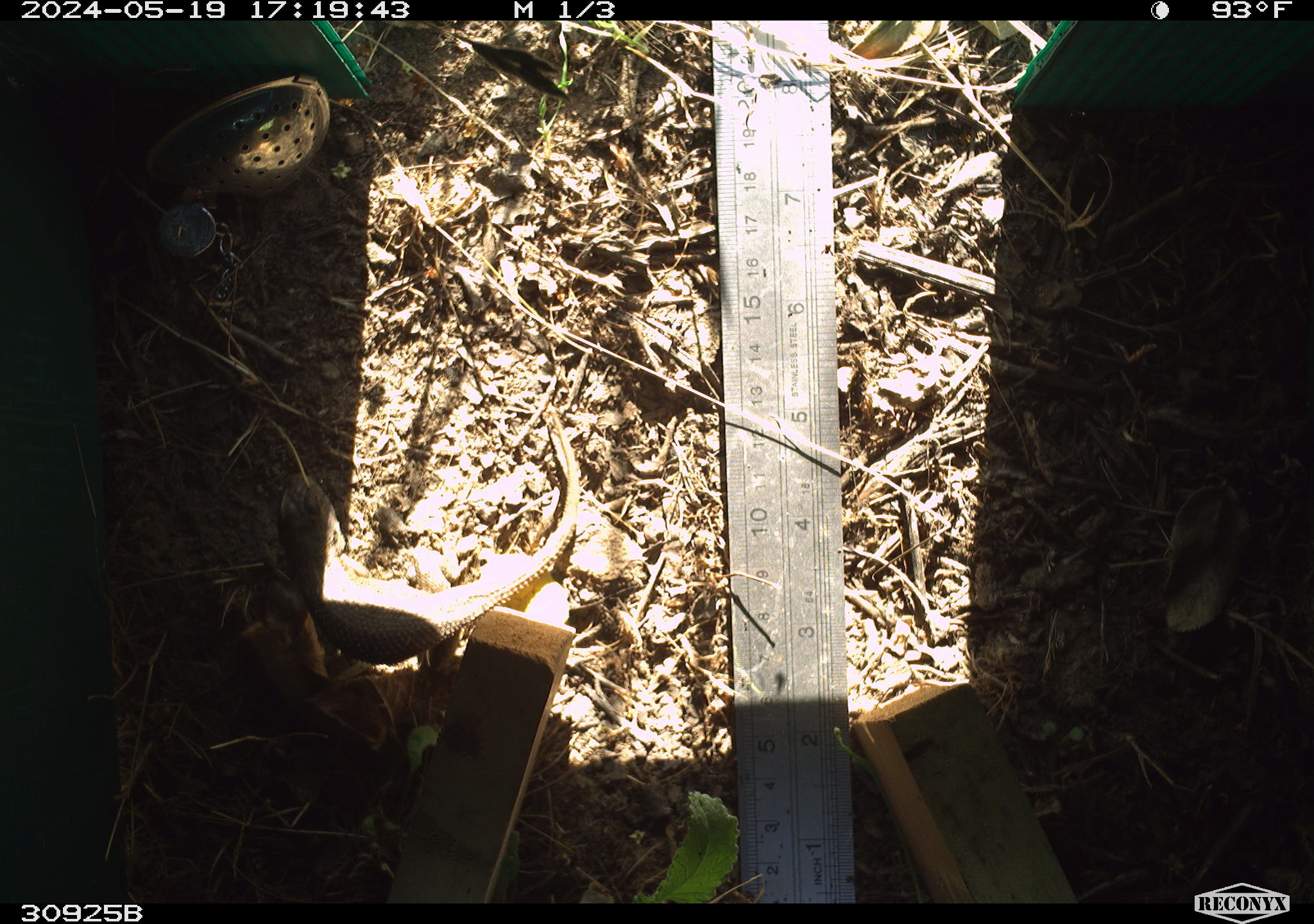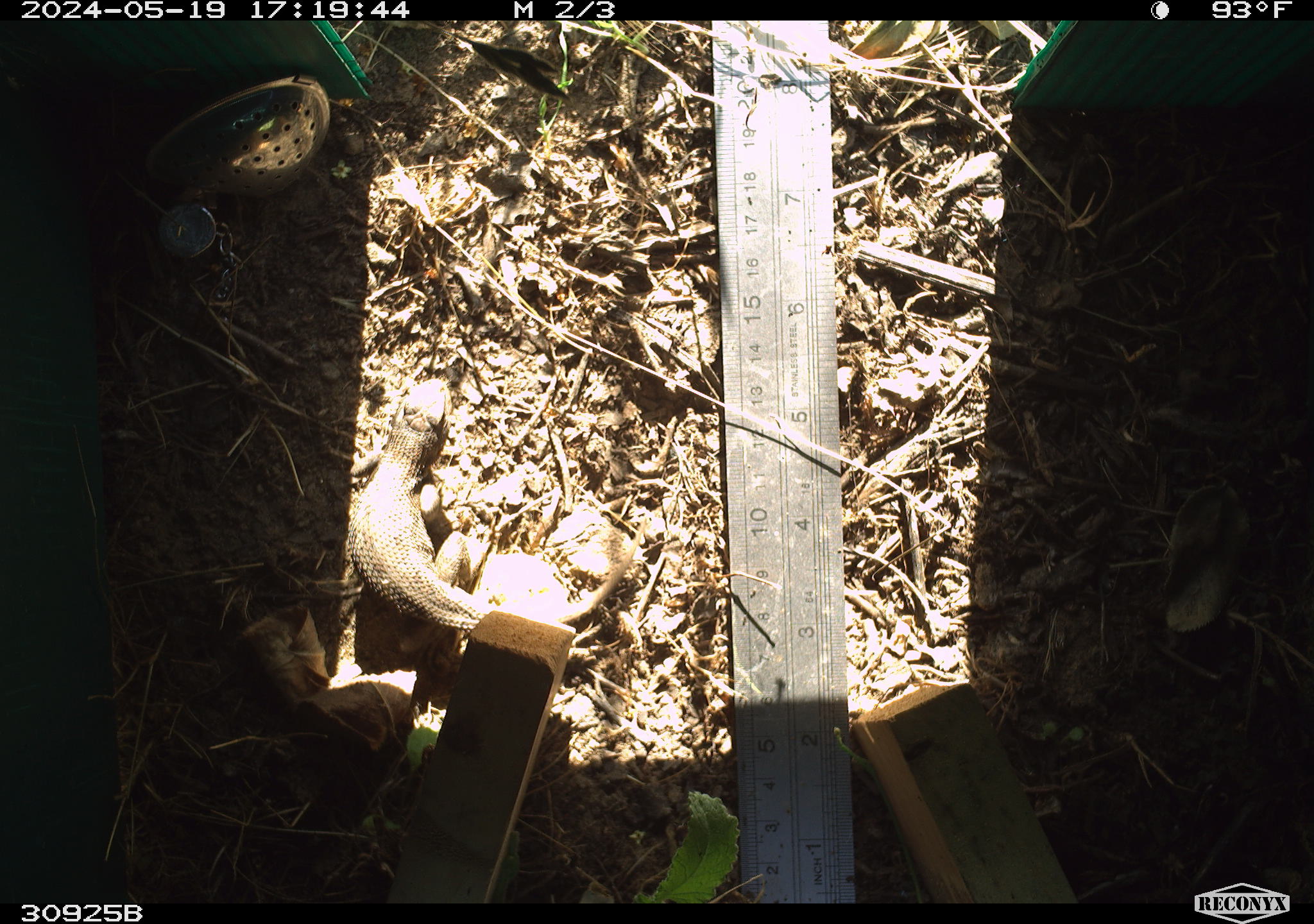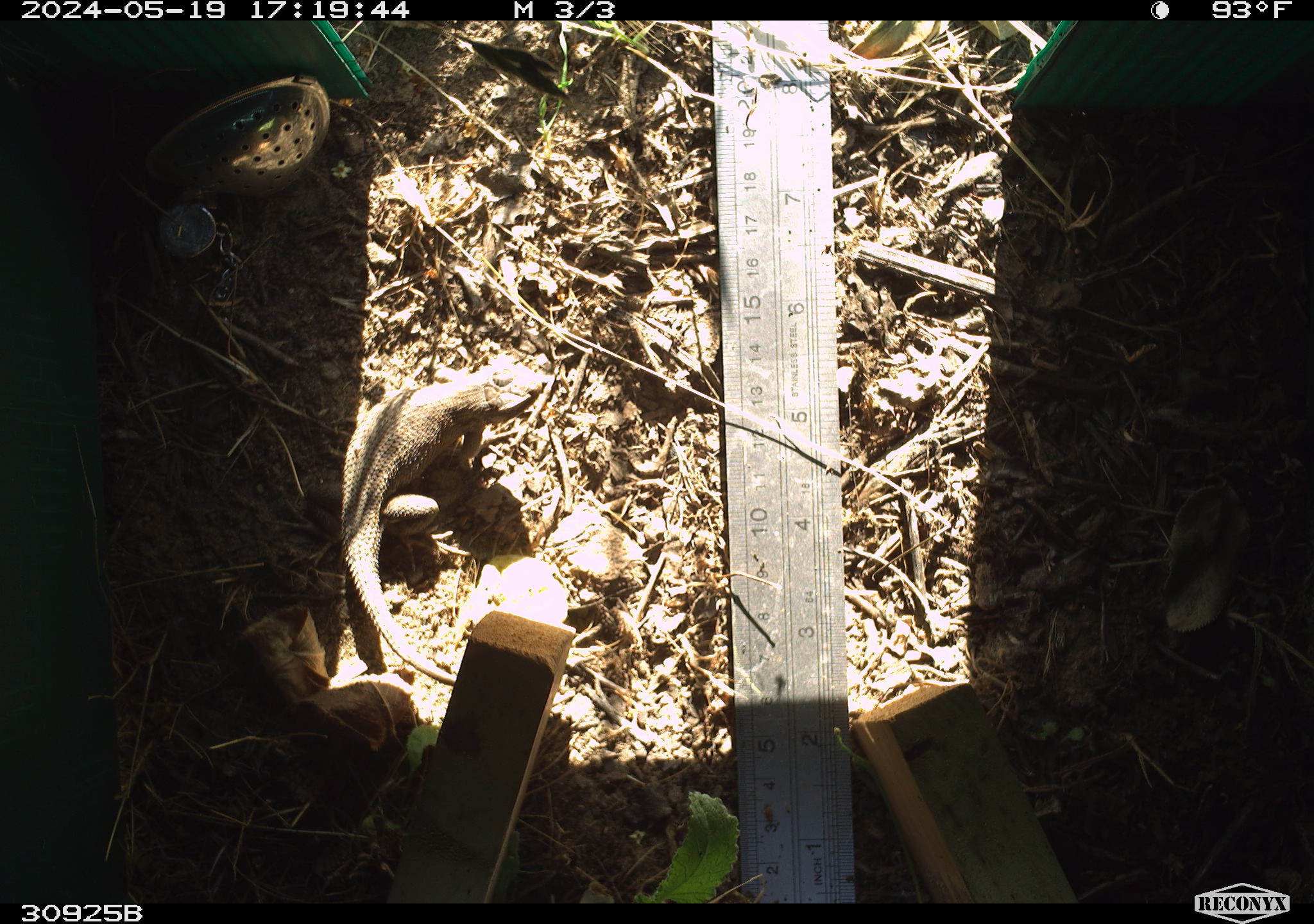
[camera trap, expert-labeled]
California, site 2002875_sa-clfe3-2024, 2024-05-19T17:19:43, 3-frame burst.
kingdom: Animalia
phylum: Chordata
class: Reptilia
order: Squamata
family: Phrynosomatidae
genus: Sceloporus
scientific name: Sceloporus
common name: spiny lizards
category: sceloporus species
Sceloporus species (spiny lizards) (Sceloporus).